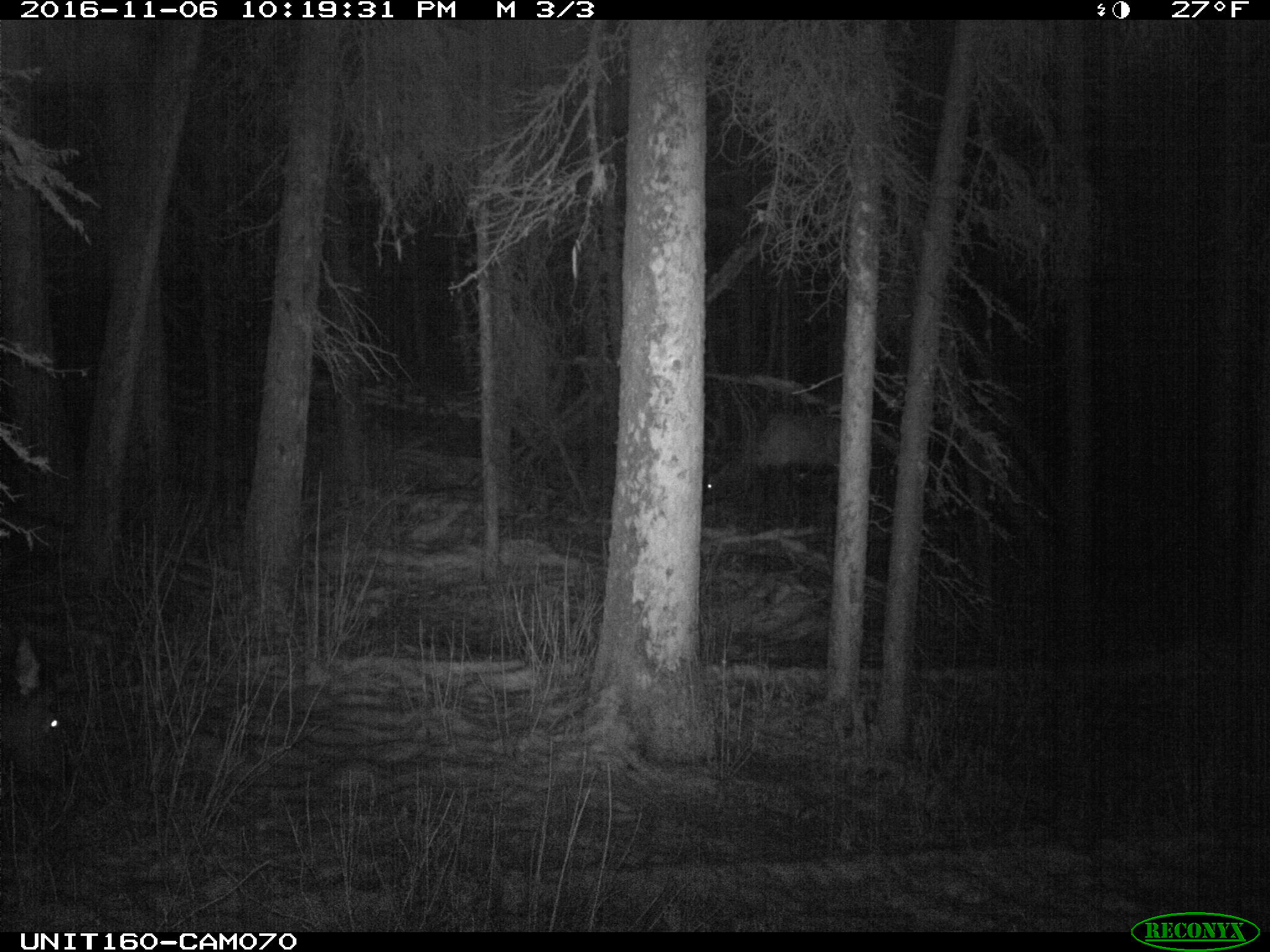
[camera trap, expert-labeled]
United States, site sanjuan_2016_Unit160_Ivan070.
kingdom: Animalia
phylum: Chordata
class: Mammalia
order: Artiodactyla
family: Cervidae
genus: Cervus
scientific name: Cervus elaphus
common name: red deer